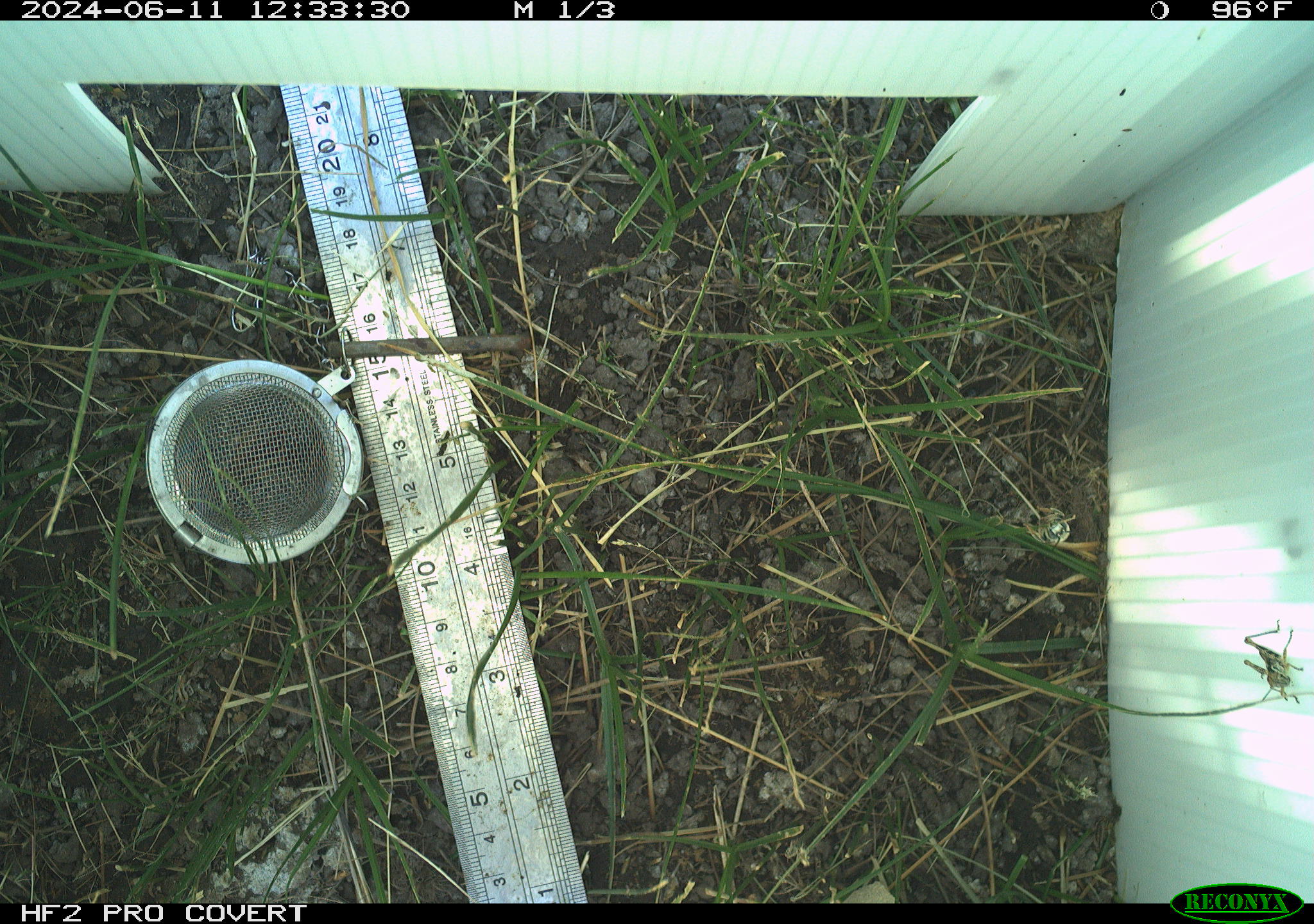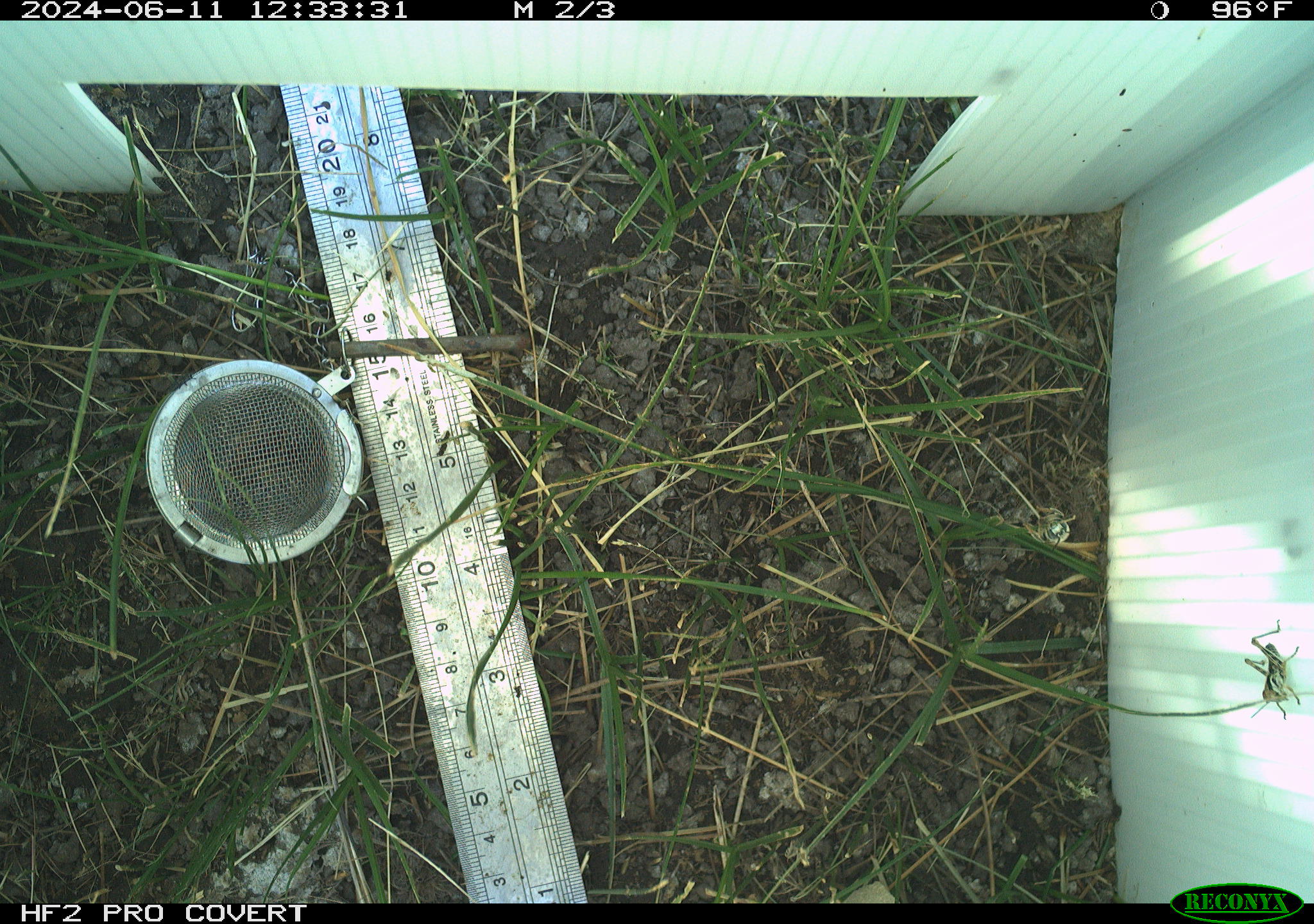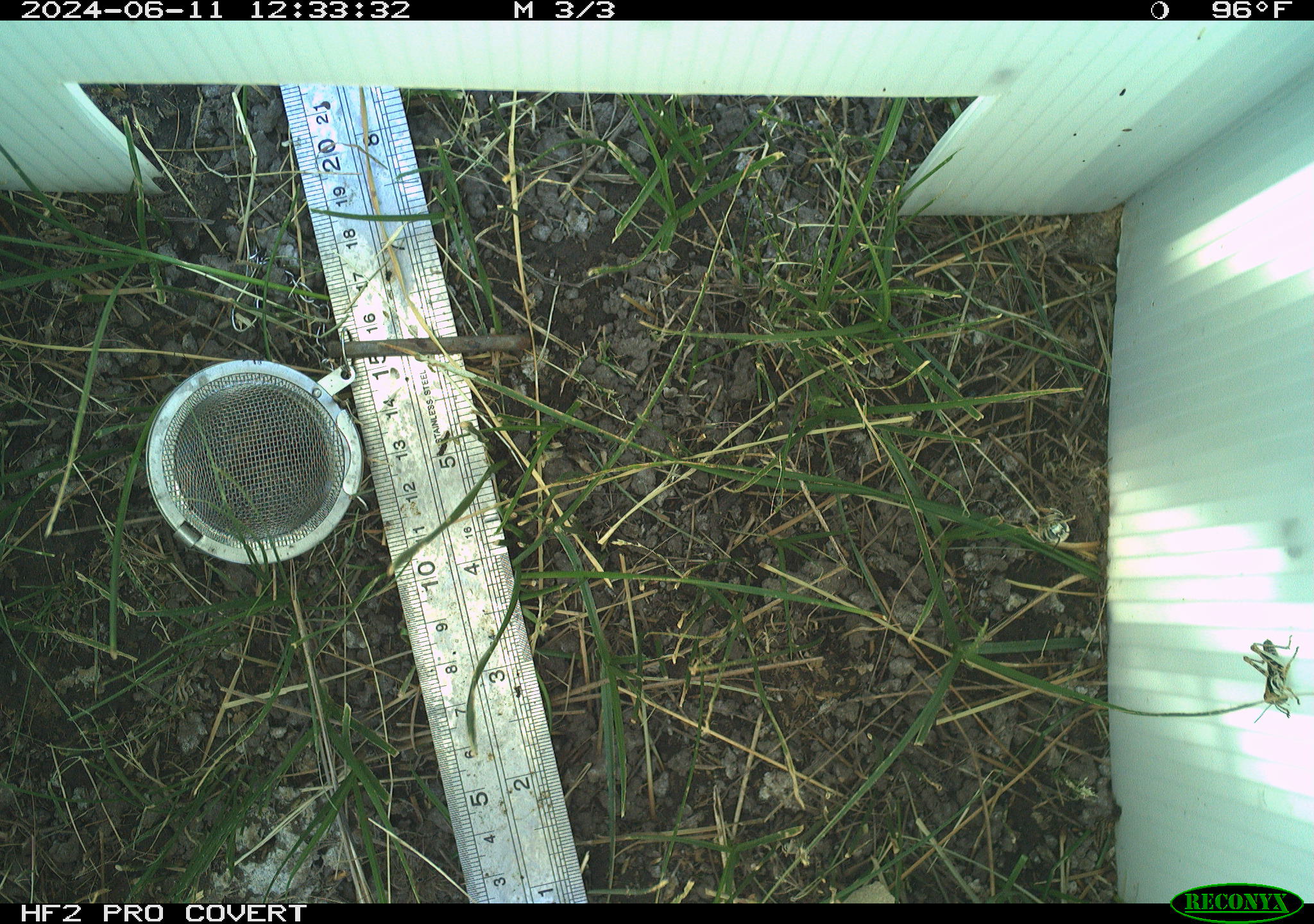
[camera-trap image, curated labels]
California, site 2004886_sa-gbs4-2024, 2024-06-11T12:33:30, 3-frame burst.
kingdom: Animalia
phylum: Arthropoda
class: Insecta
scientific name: Insecta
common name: insect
Insect (Insecta).